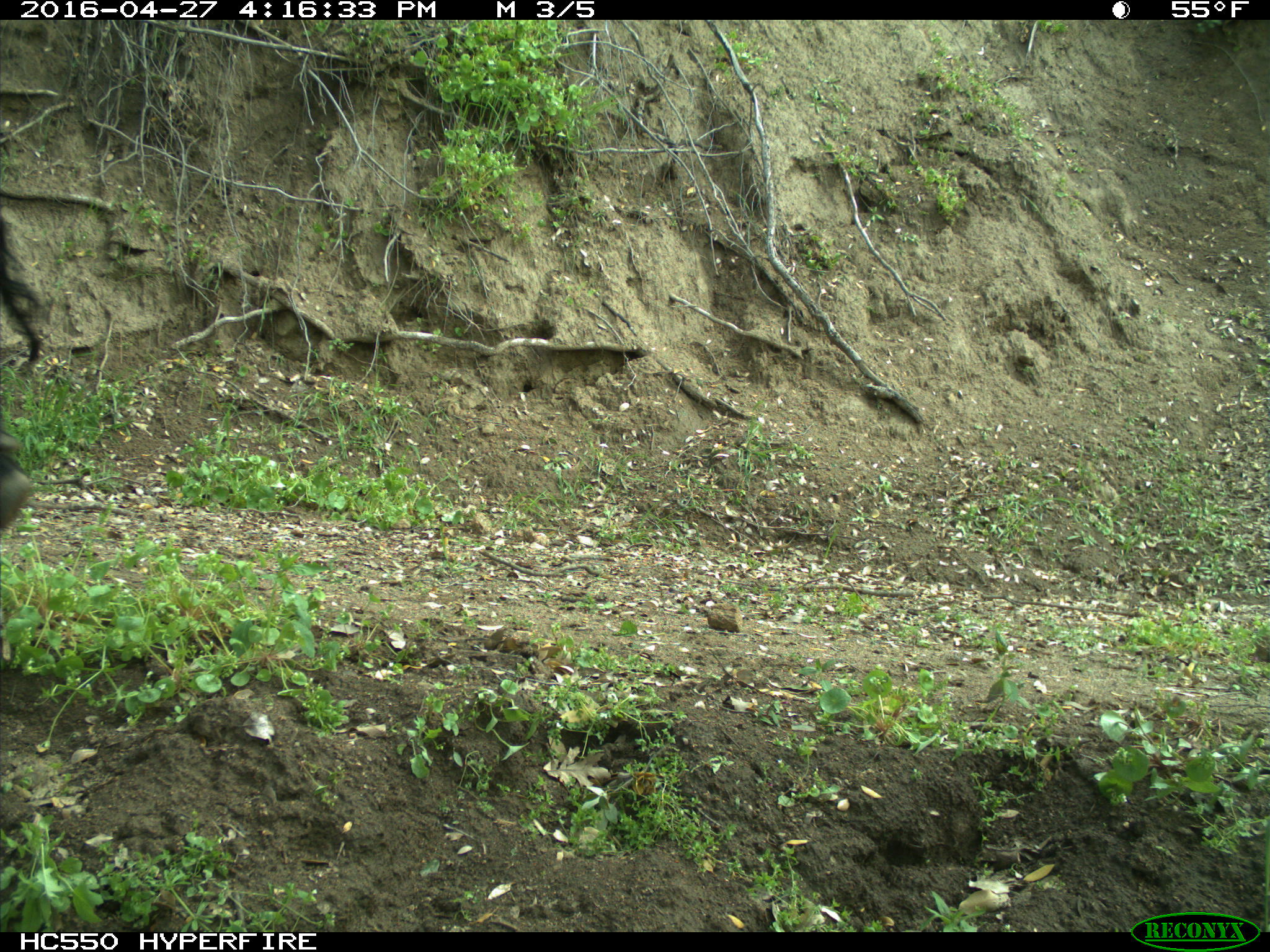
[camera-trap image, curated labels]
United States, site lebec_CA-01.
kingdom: Animalia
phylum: Chordata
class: Mammalia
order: Artiodactyla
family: Bovidae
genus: Bos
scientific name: Bos taurus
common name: domestic cow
Bos taurus (domestic cow).